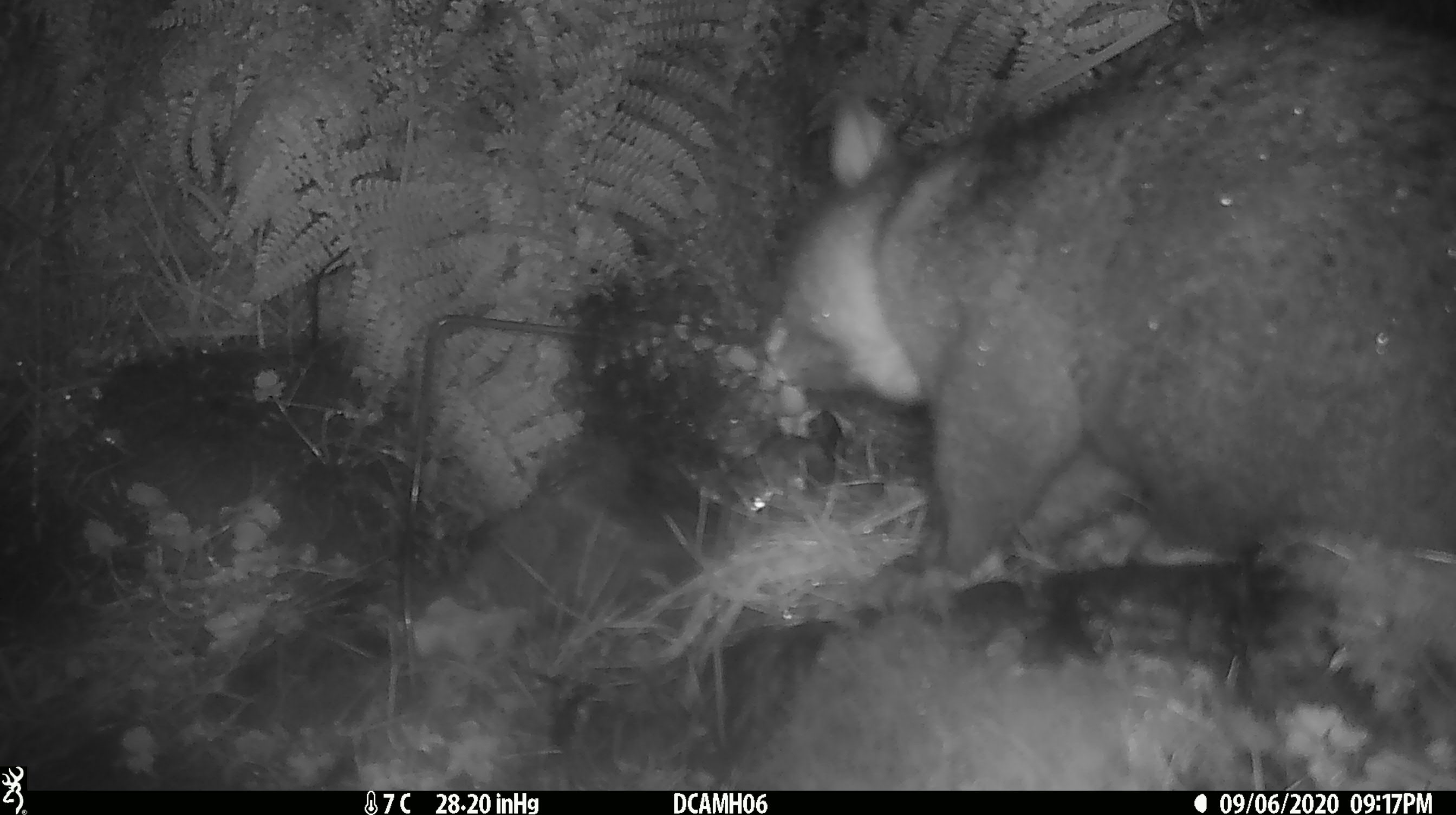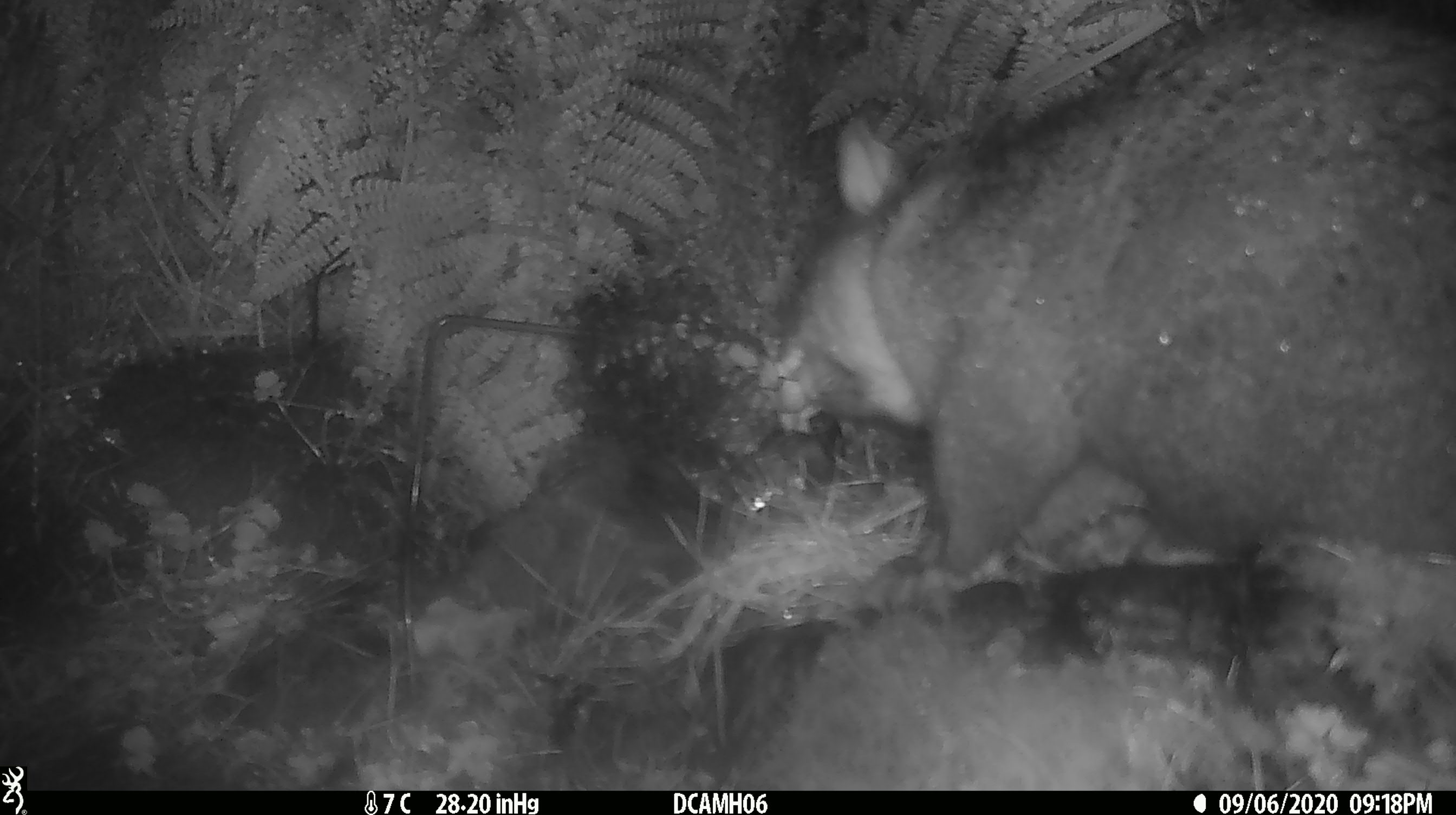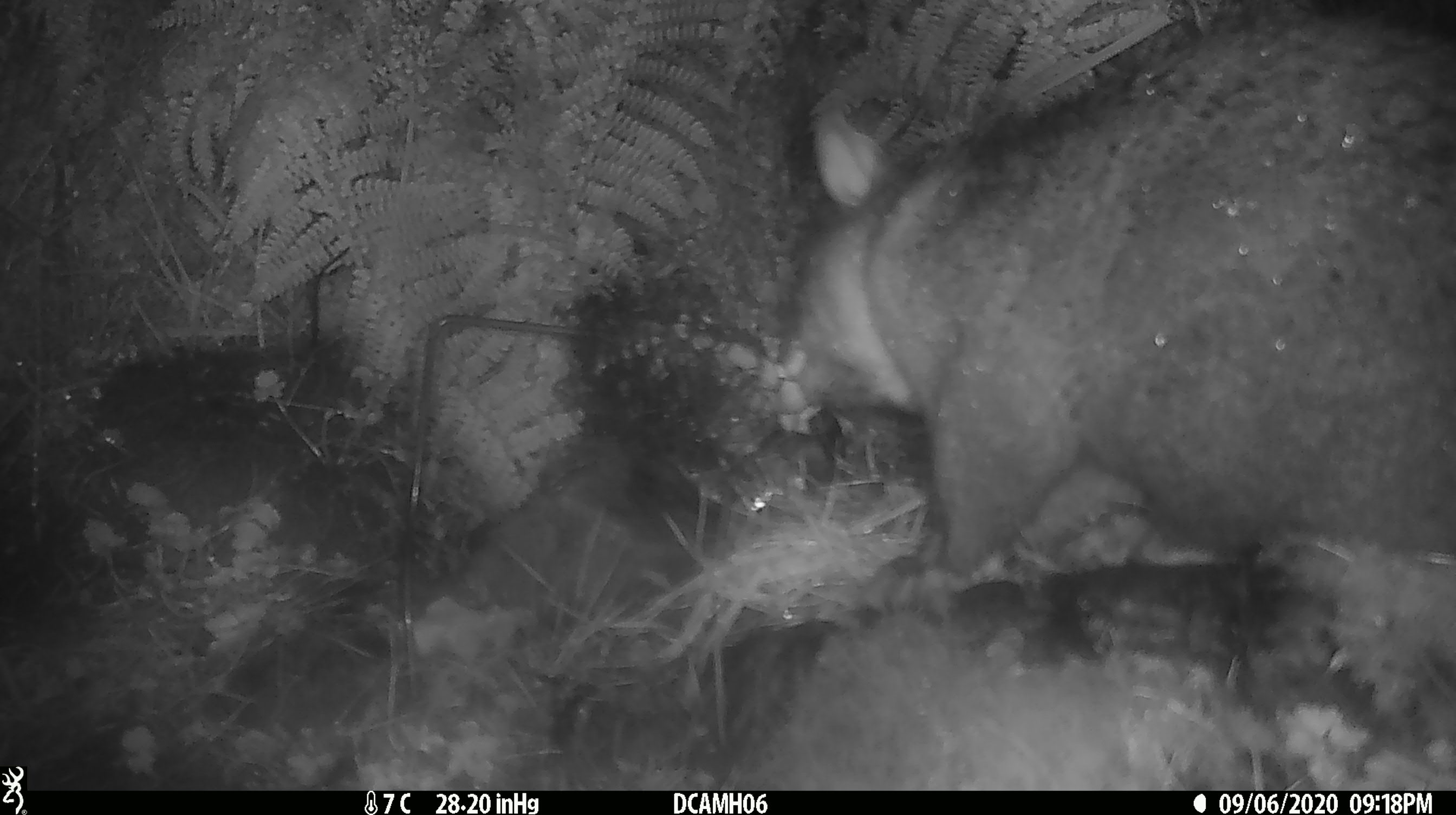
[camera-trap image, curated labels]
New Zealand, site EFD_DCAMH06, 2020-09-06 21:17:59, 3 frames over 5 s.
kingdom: Animalia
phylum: Chordata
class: Mammalia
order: Diprotodontia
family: Phalangeridae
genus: Trichosurus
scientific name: Trichosurus vulpecula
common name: common brushtail possum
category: possum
Possum (common brushtail possum) (Trichosurus vulpecula).